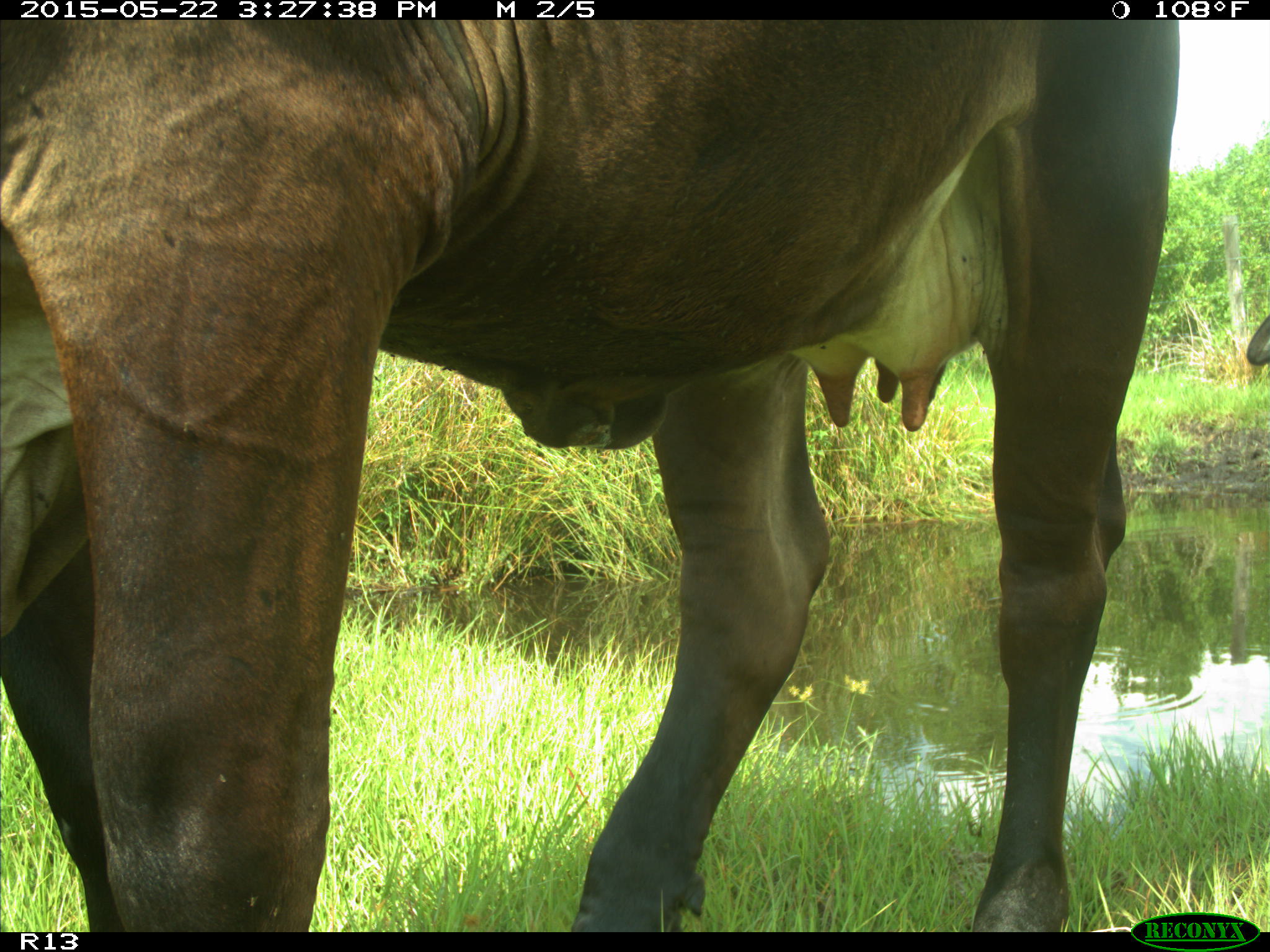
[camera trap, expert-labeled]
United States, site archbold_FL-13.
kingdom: Animalia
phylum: Chordata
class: Mammalia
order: Artiodactyla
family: Bovidae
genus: Bos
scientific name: Bos taurus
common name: domestic cow